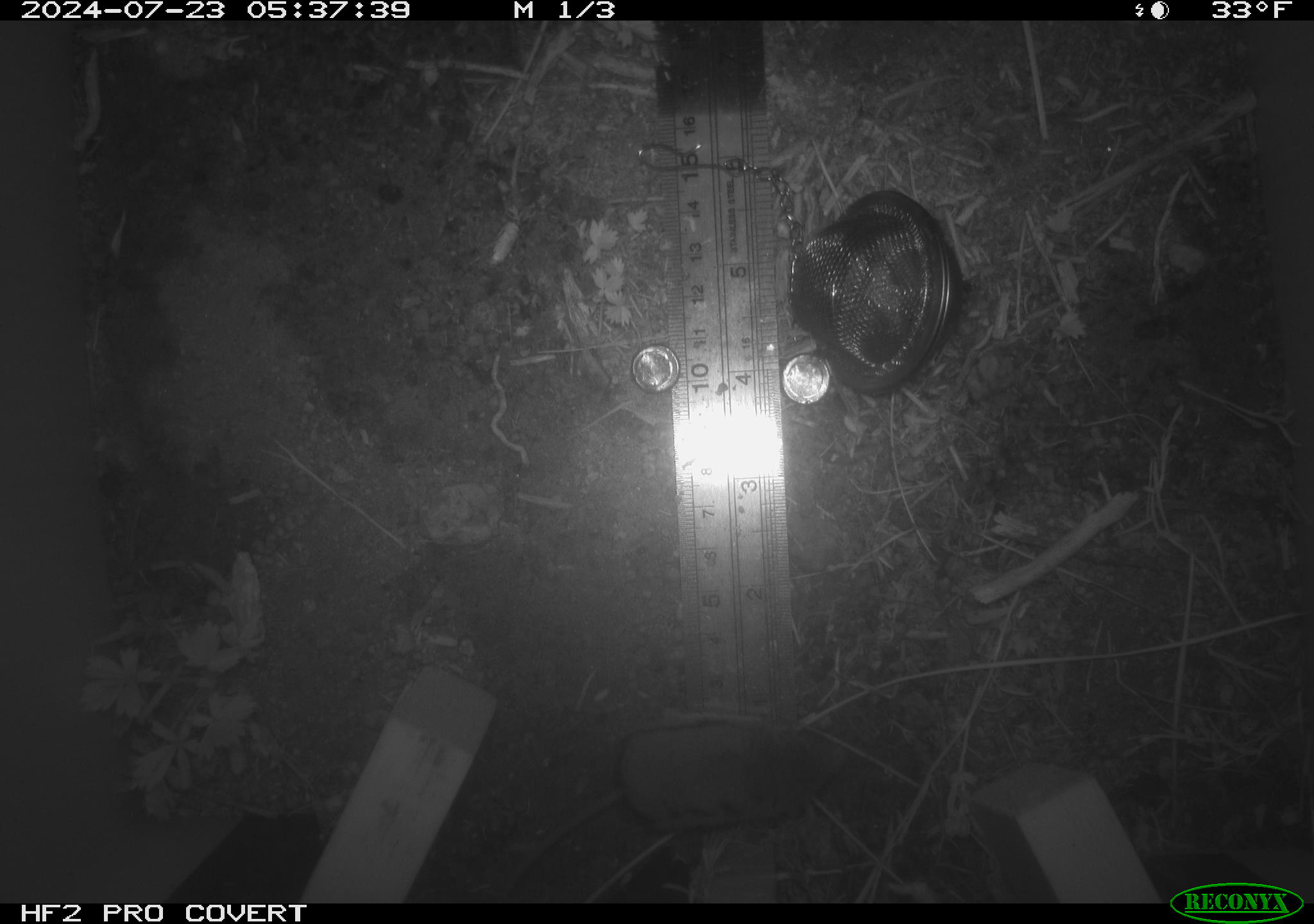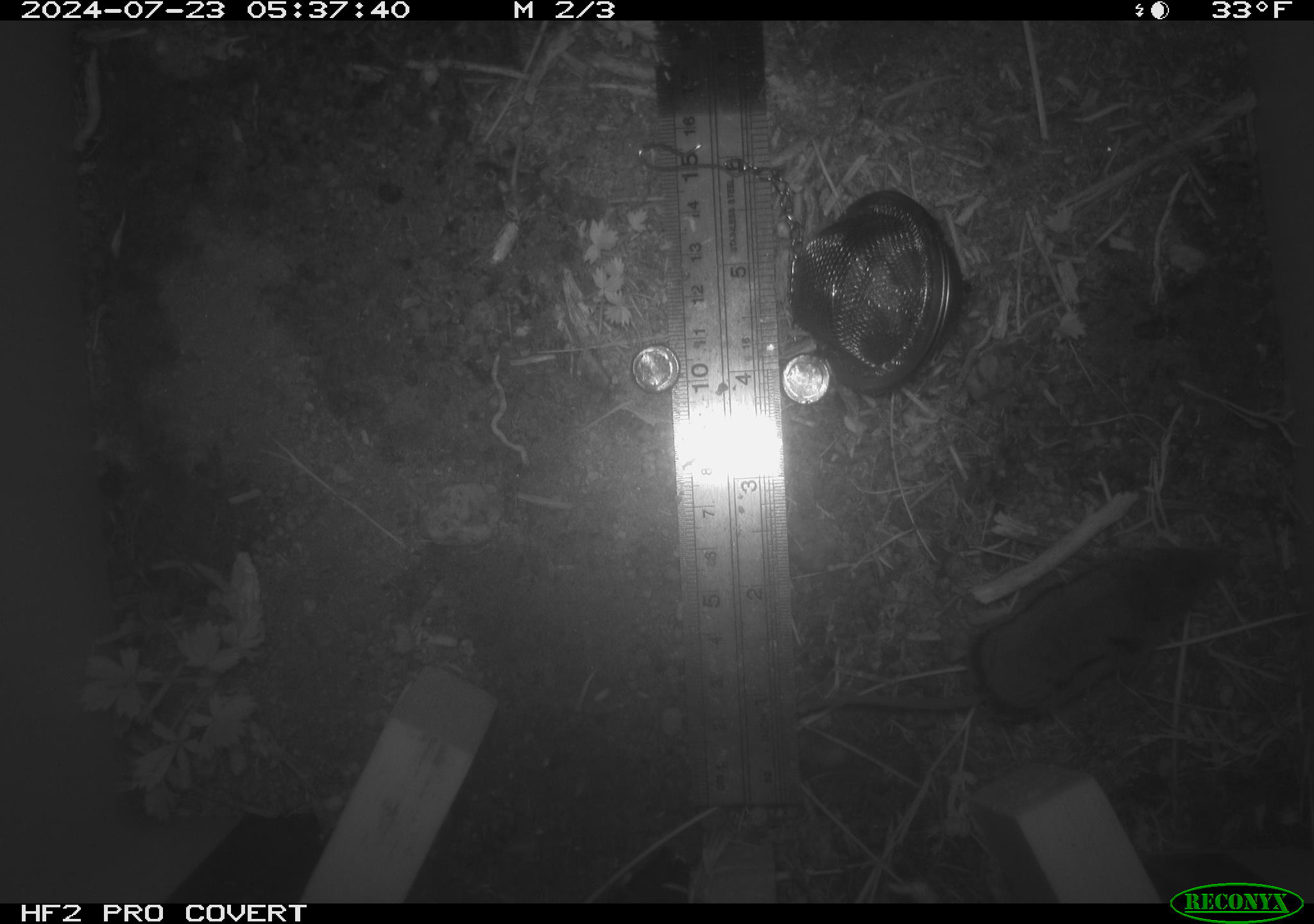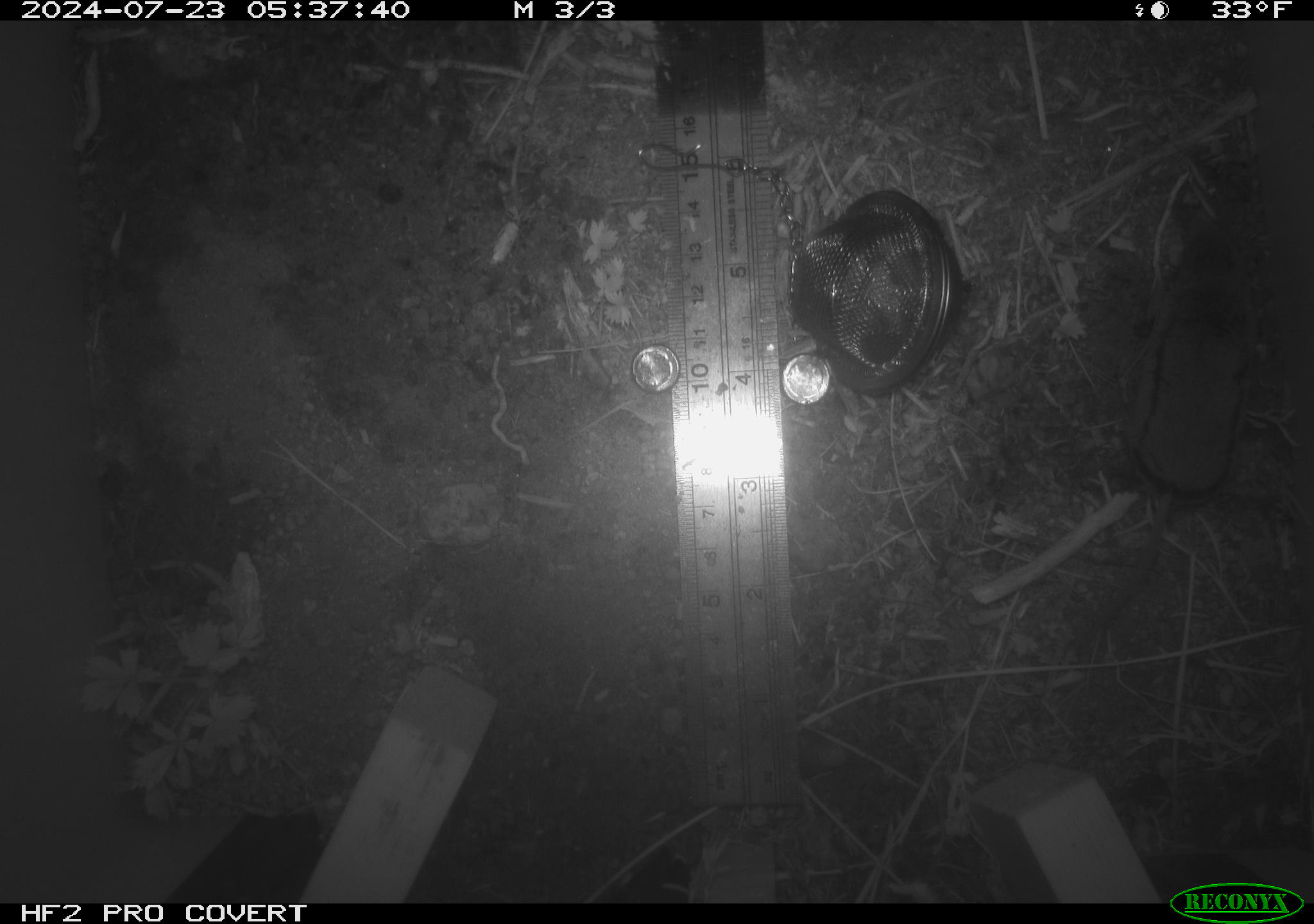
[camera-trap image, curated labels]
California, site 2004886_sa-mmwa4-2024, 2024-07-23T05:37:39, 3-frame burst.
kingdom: Animalia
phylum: Chordata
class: Mammalia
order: Rodentia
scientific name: Rodentia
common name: mouse species